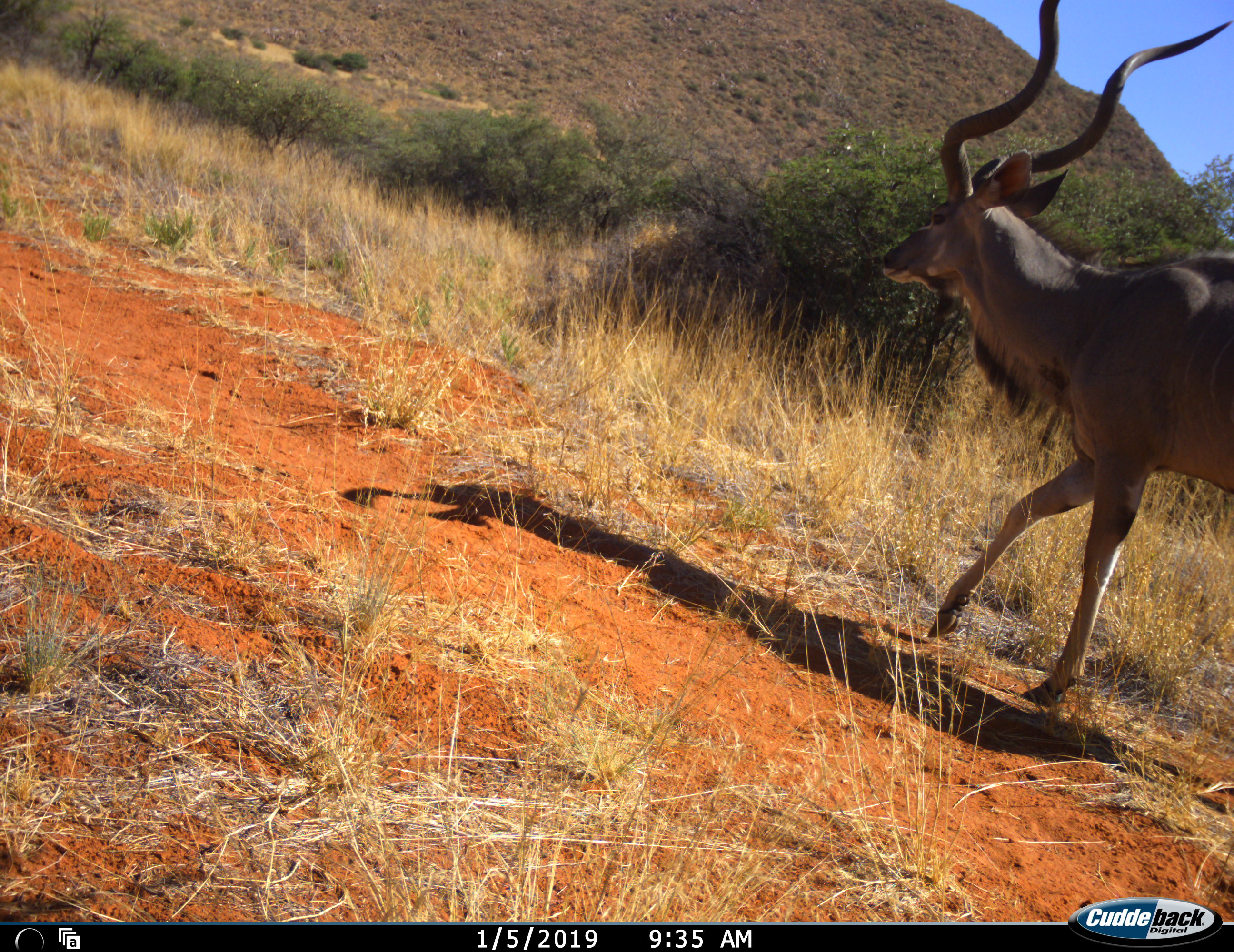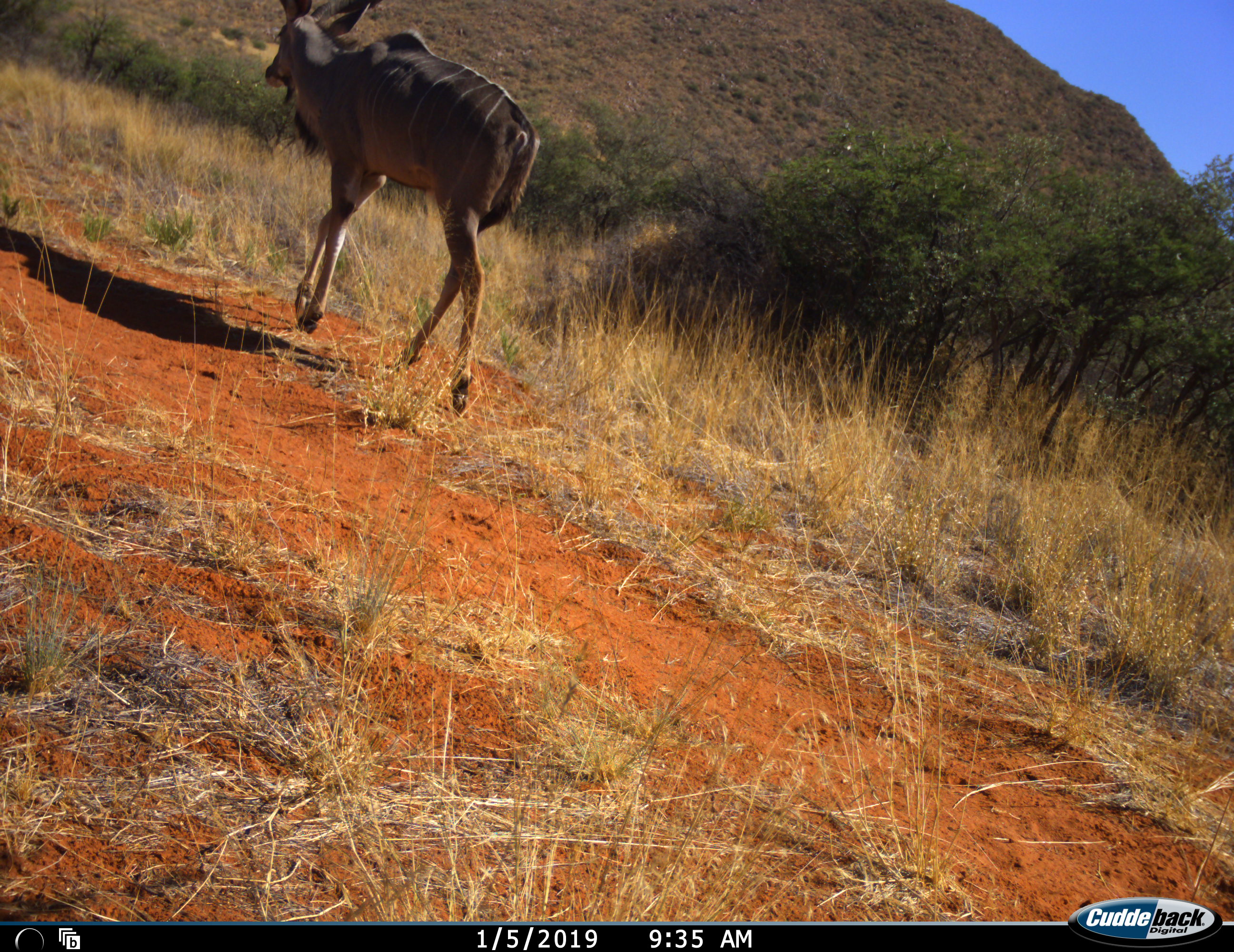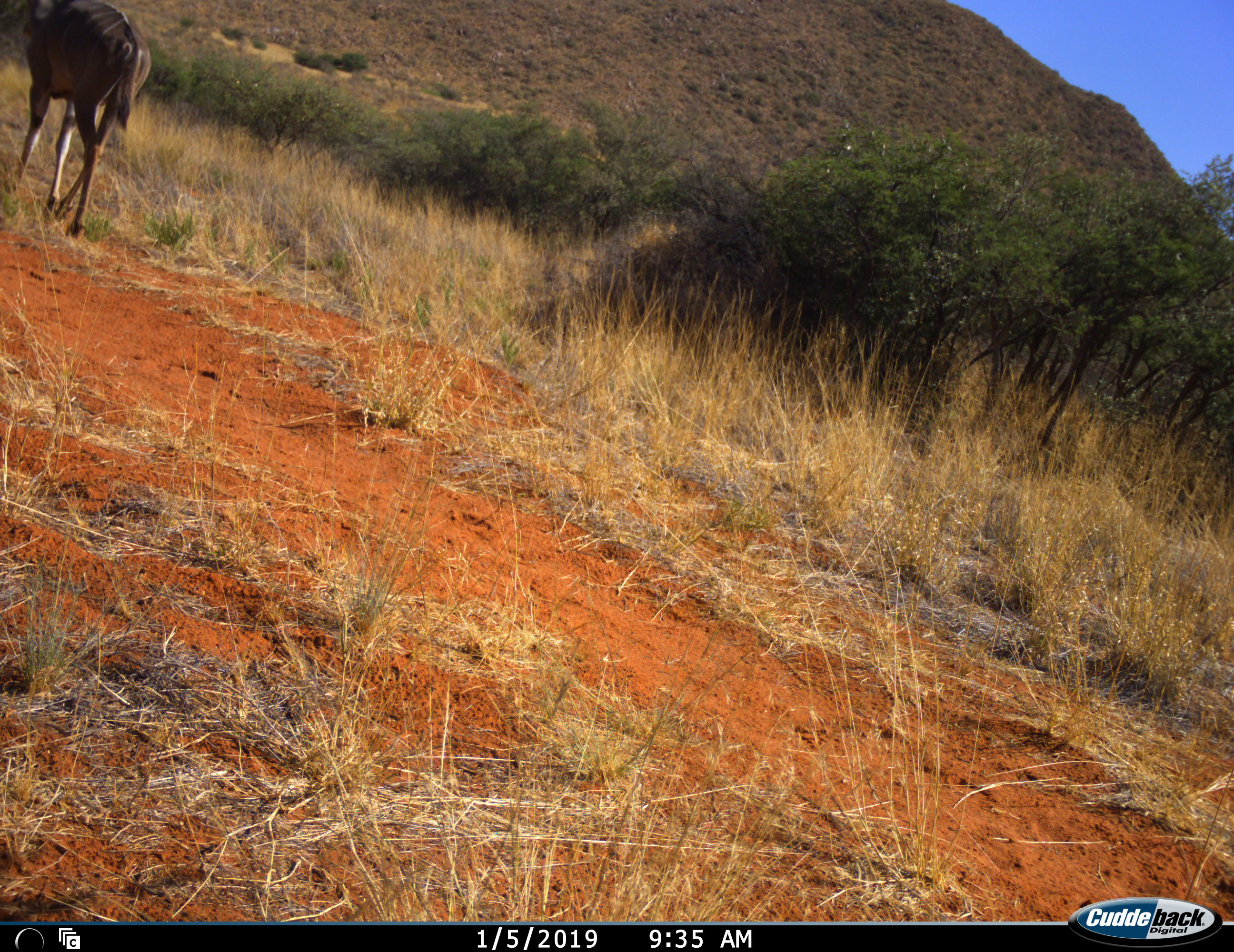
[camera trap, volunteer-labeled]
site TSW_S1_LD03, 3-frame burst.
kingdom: Animalia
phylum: Chordata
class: Mammalia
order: Artiodactyla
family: Bovidae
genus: Tragelaphus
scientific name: Tragelaphus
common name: kudu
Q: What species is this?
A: Kudu (Tragelaphus).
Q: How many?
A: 1.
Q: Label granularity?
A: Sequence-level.